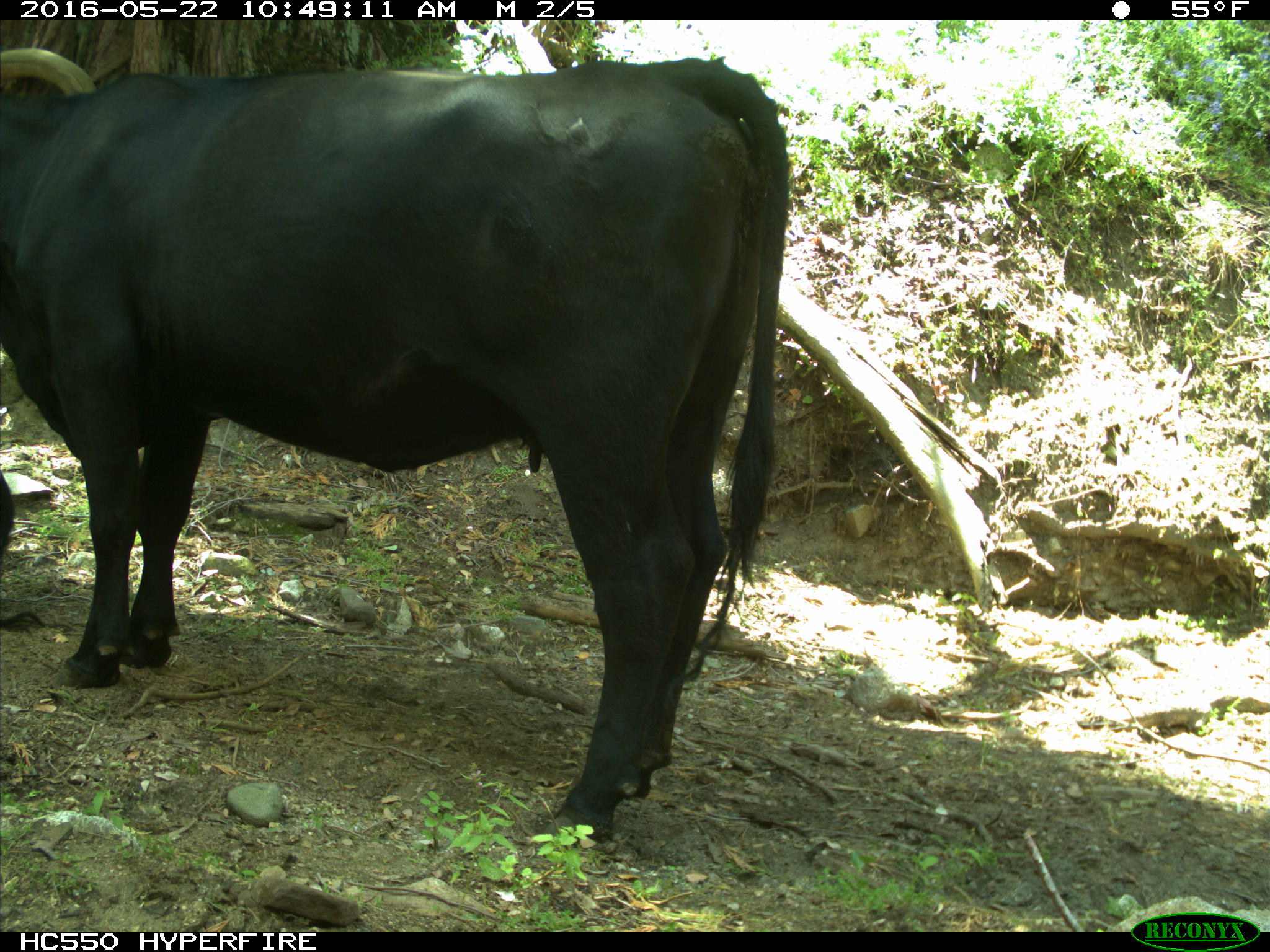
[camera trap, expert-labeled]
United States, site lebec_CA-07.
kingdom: Animalia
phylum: Chordata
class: Mammalia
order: Artiodactyla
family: Bovidae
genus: Bos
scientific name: Bos taurus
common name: domestic cow